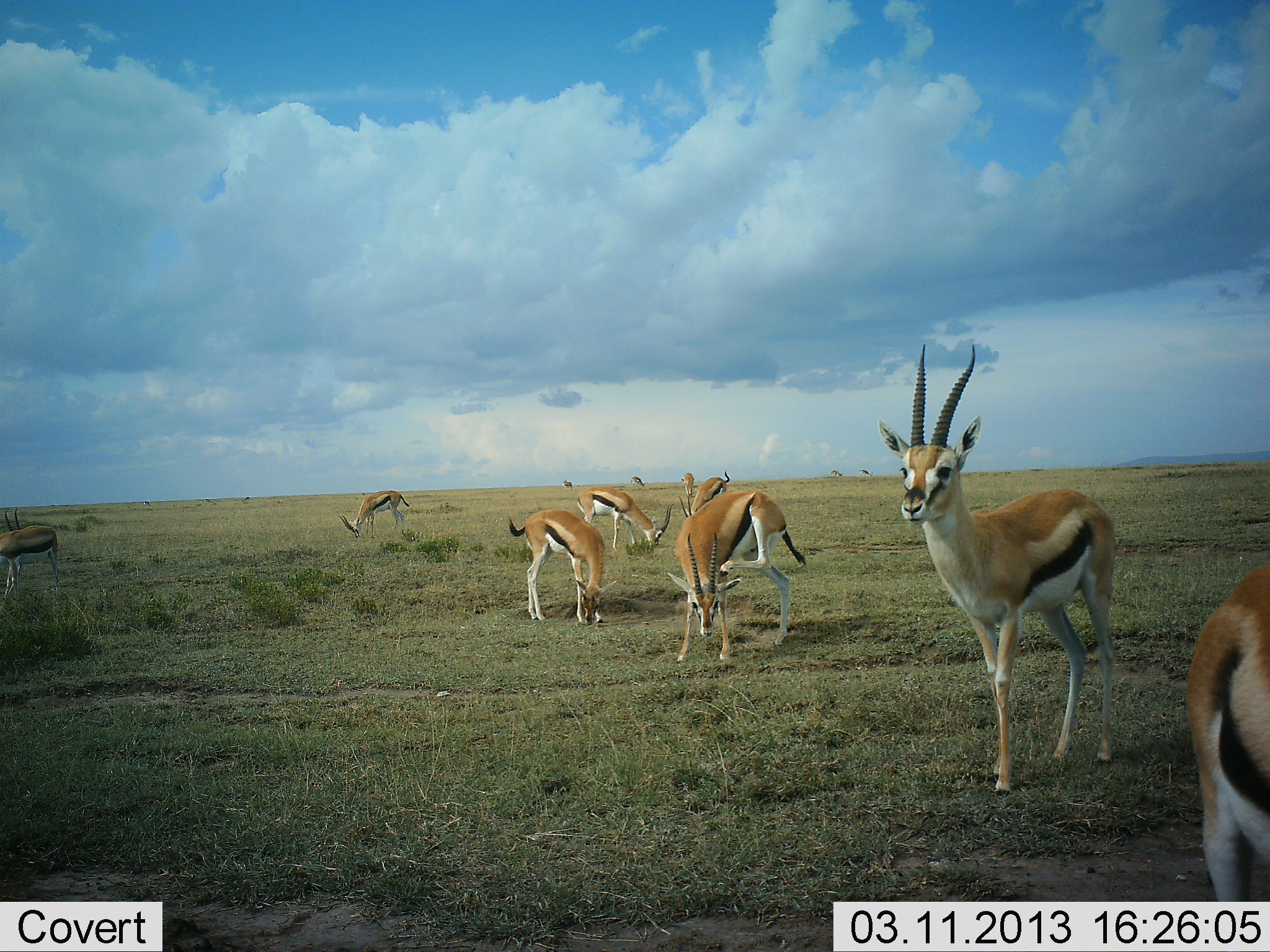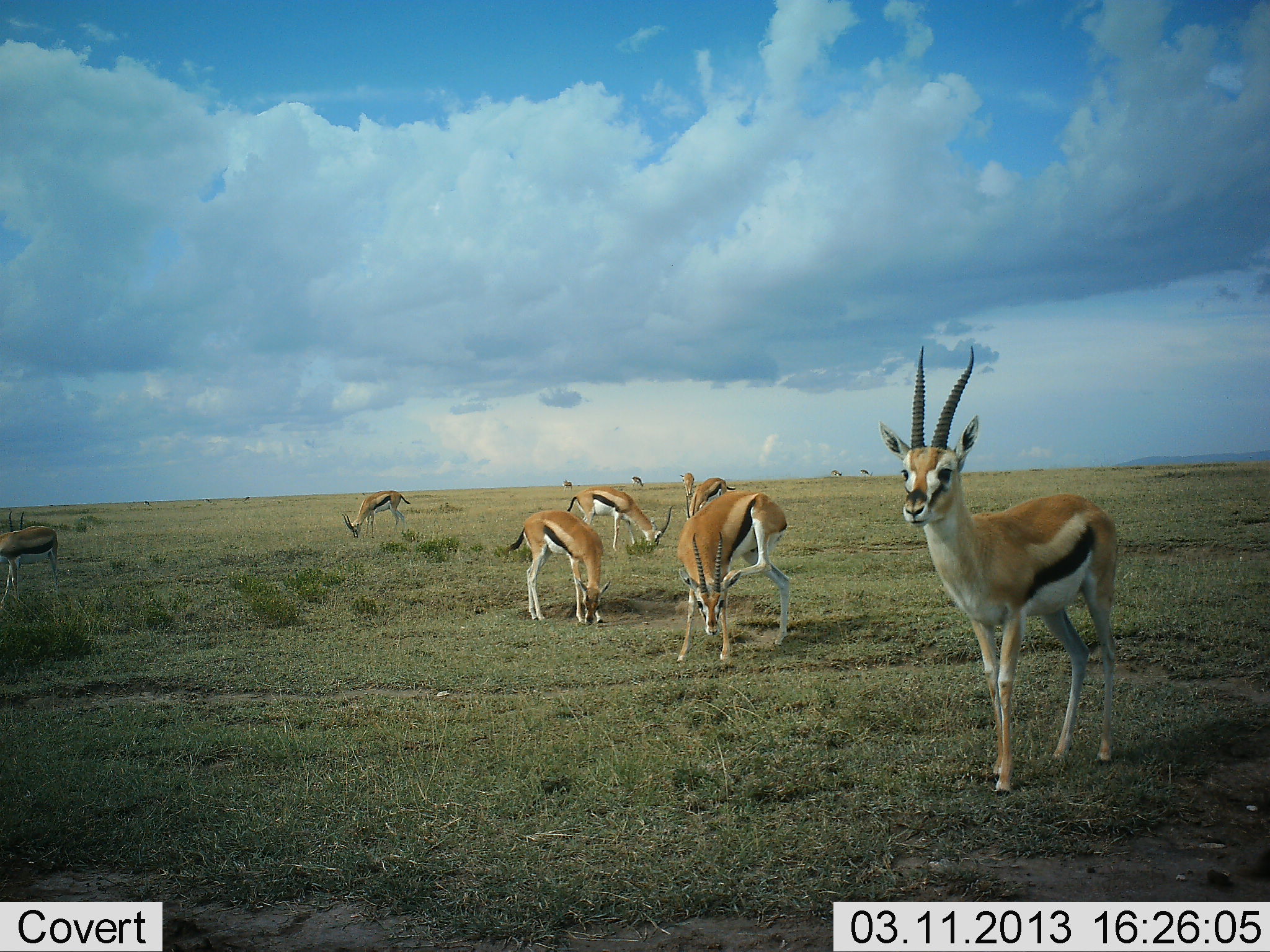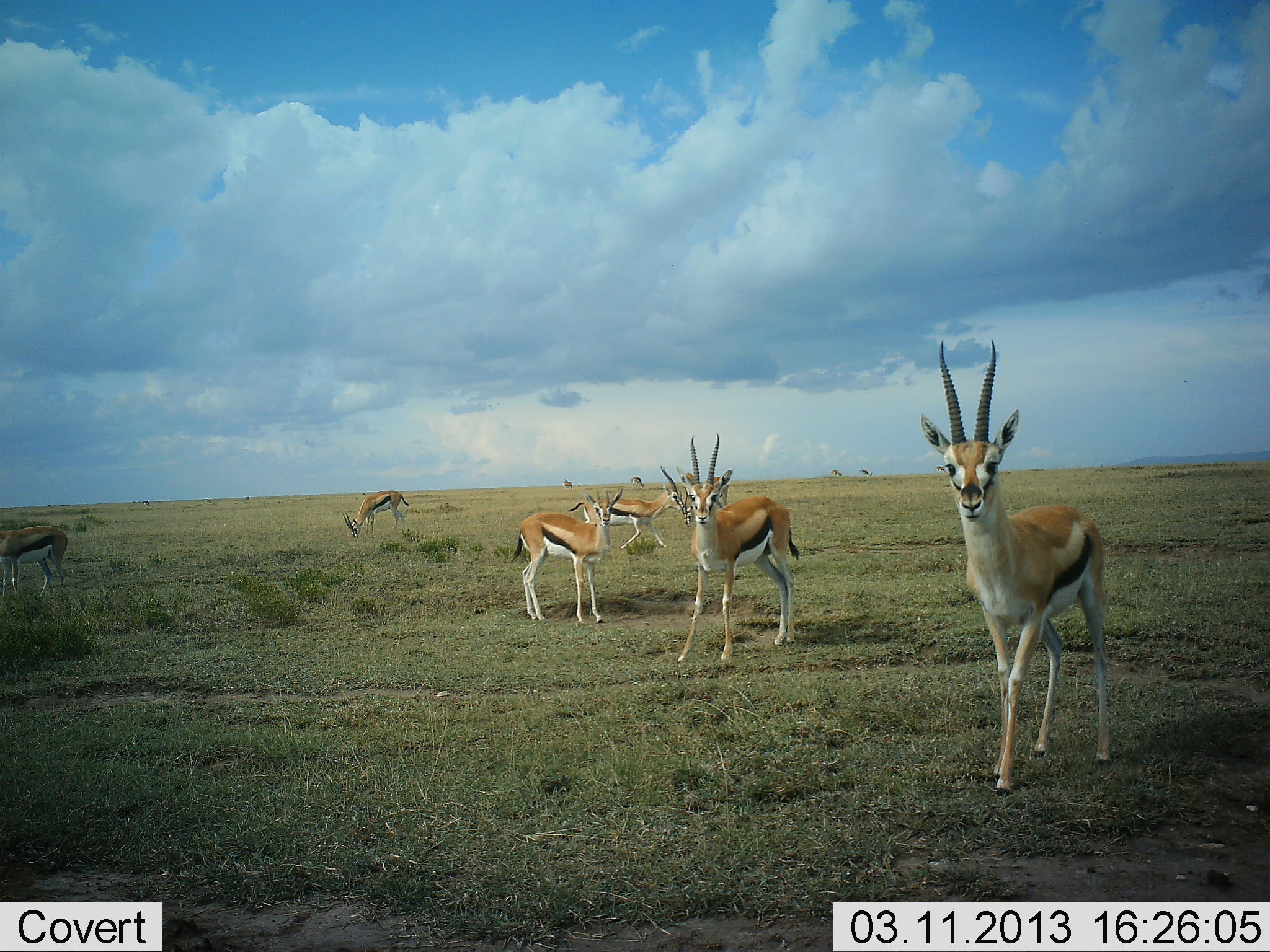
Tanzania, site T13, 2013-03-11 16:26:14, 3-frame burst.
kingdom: Animalia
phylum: Chordata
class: Mammalia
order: Artiodactyla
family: Bovidae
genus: Eudorcas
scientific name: Eudorcas thomsonii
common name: thomson's gazelle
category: gazellethomsons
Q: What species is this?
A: Gazellethomsons (thomson's gazelle) (Eudorcas thomsonii).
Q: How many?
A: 8.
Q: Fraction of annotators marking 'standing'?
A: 87%.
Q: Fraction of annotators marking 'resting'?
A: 6%.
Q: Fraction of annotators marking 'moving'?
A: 39%.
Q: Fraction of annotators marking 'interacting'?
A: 0%.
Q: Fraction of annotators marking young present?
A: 0%.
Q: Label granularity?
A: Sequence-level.